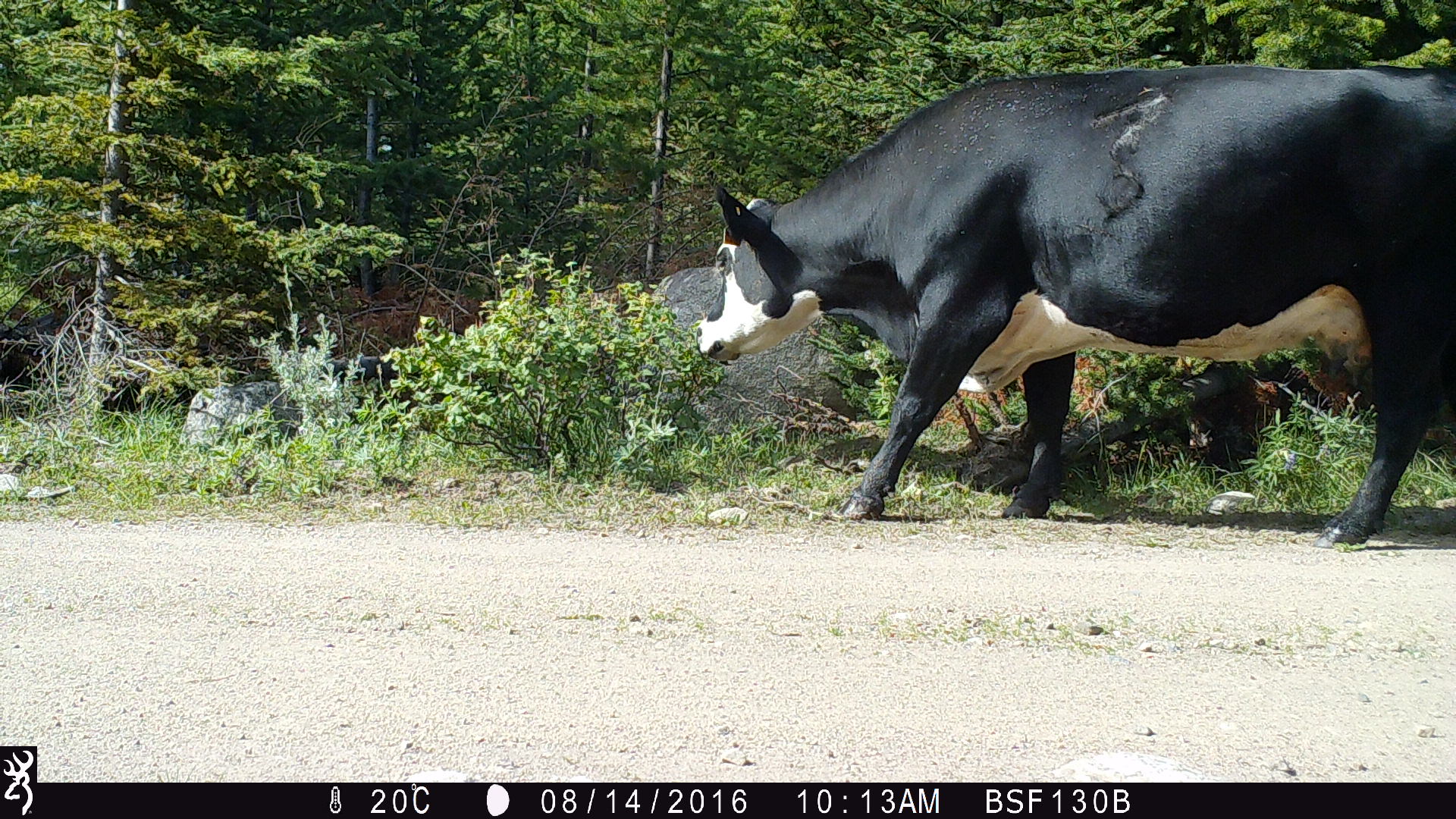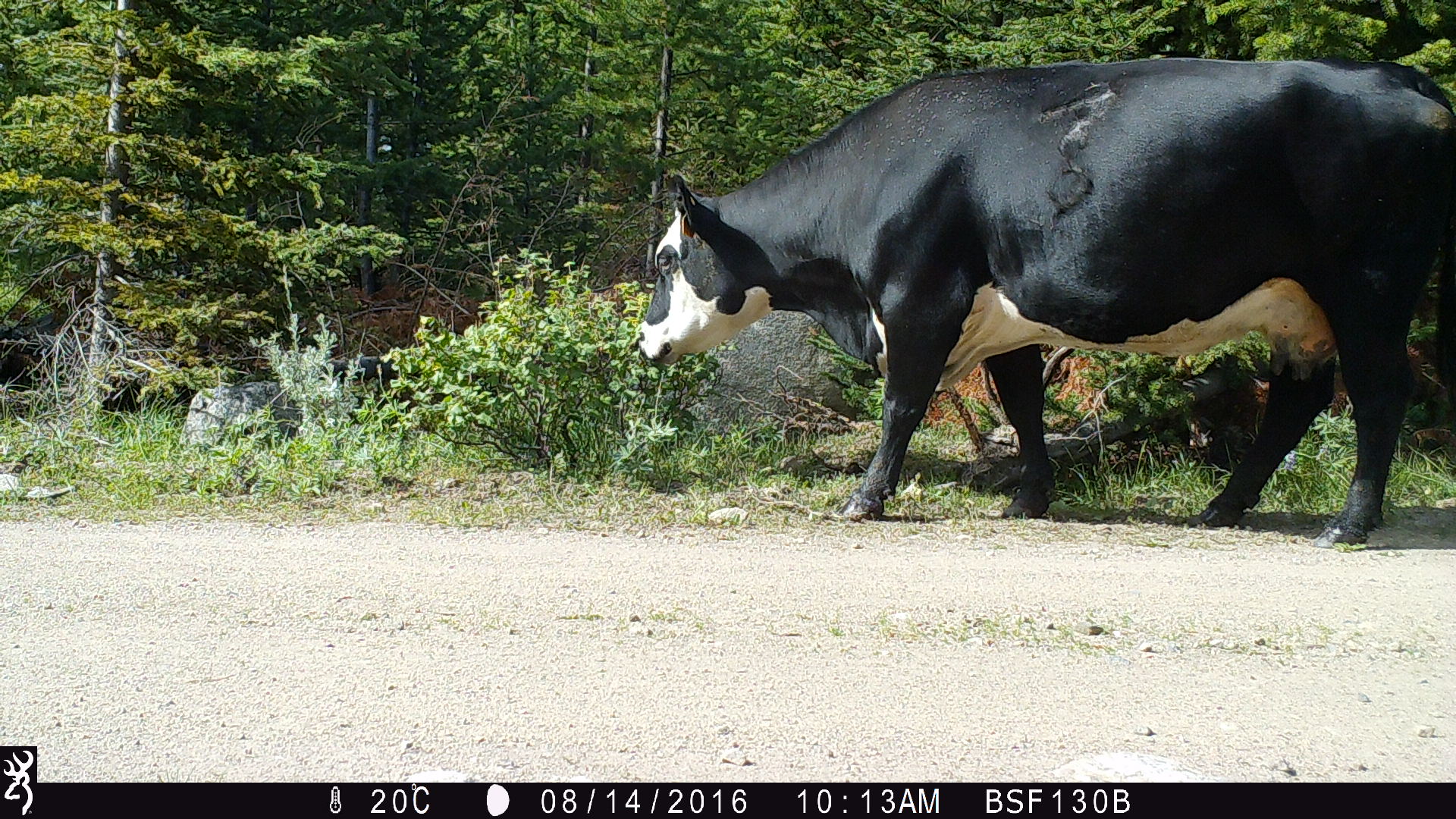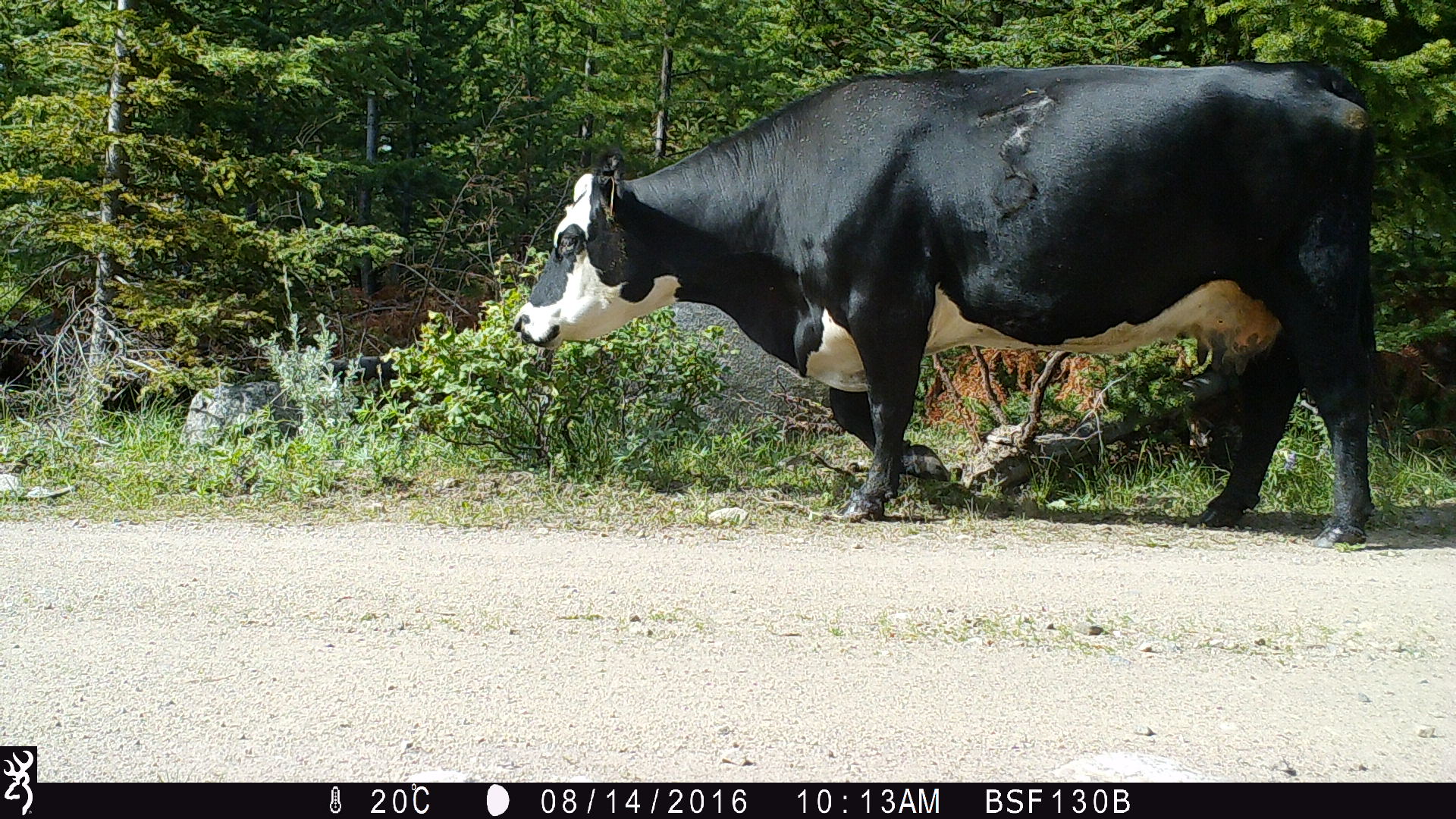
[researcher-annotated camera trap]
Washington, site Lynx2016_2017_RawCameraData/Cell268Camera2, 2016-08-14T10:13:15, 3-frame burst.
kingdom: Animalia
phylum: Chordata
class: Mammalia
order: Artiodactyla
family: Bovidae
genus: Bos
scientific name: Bos taurus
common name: domestic cattle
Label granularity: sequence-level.